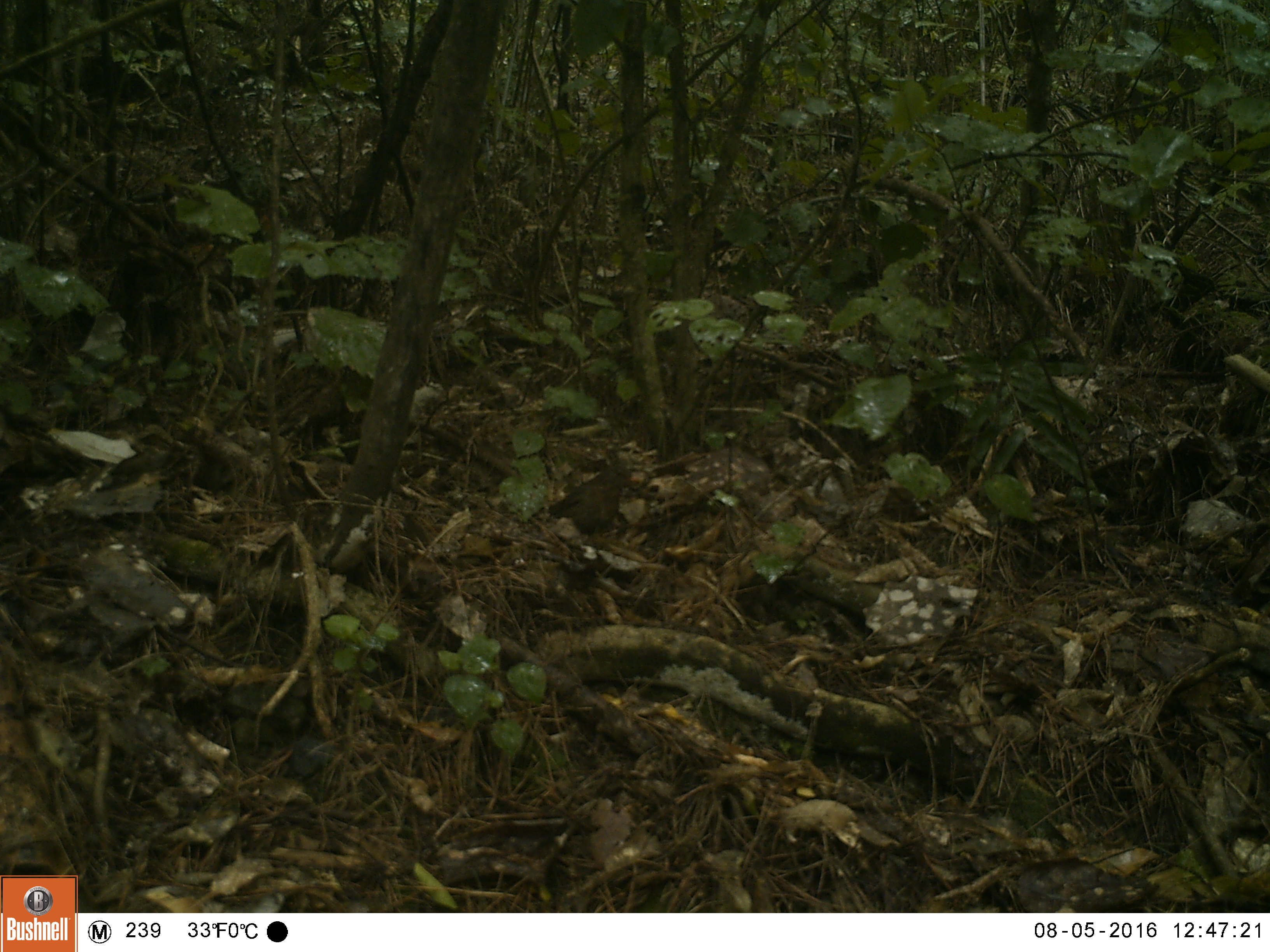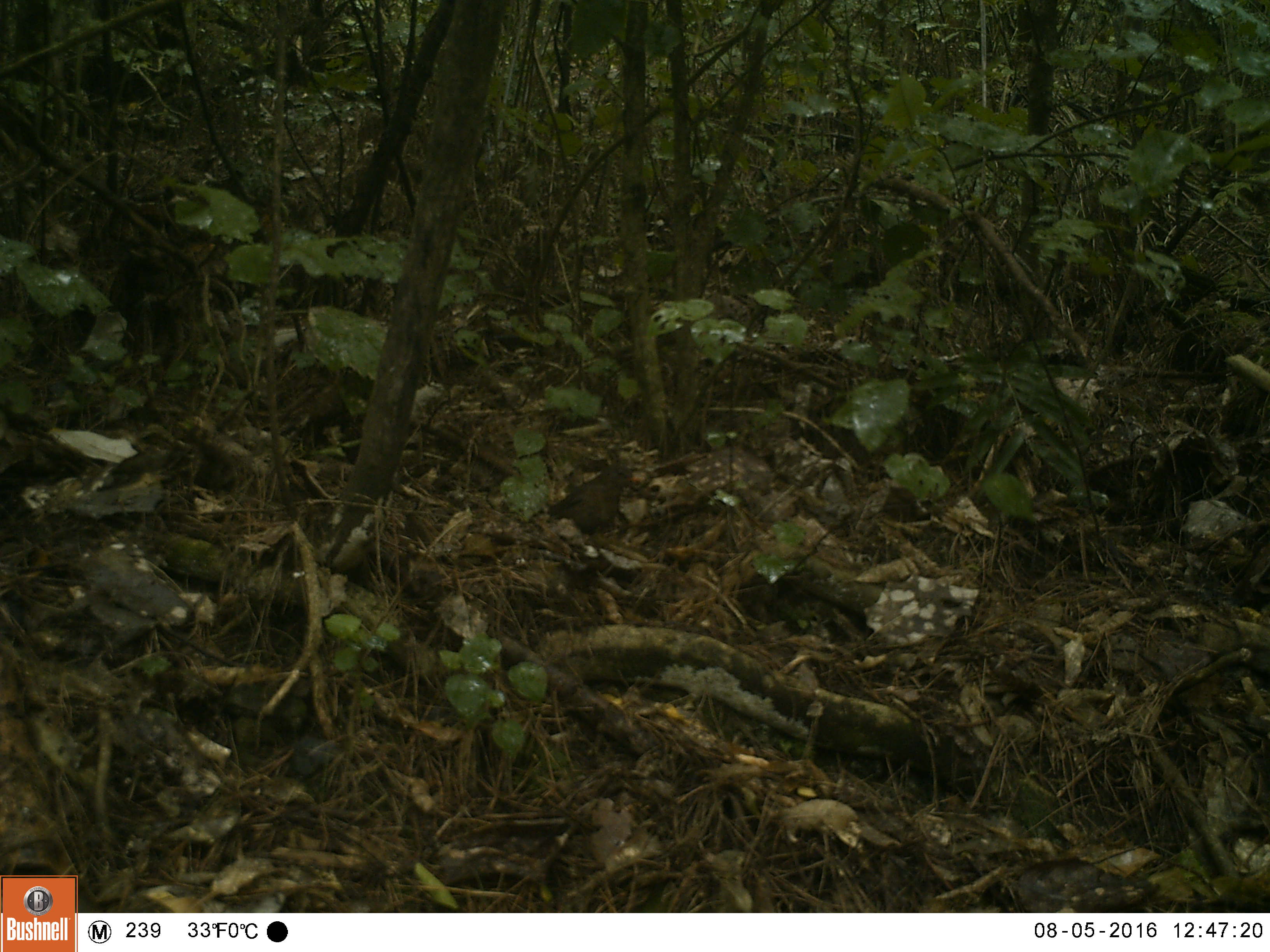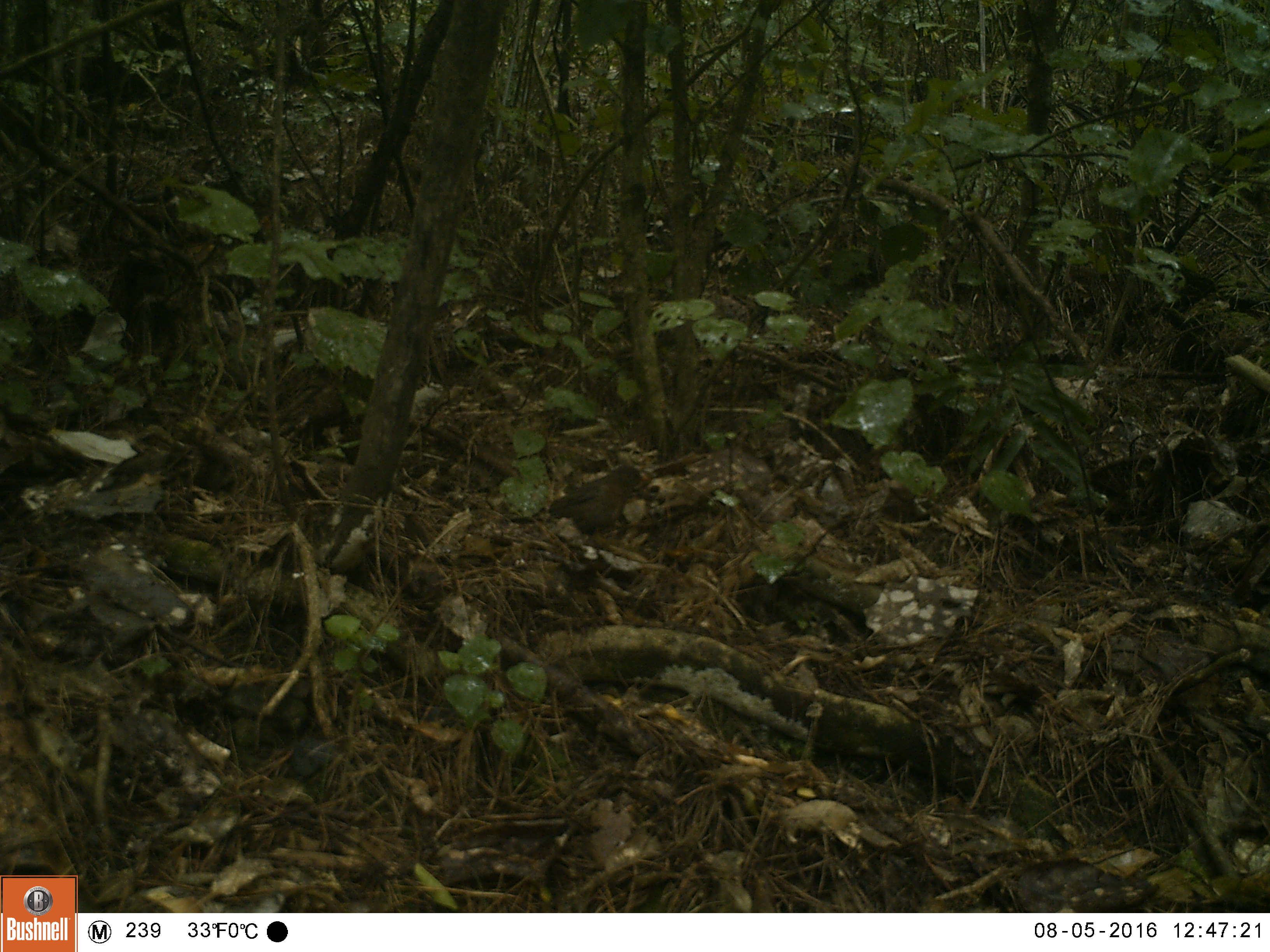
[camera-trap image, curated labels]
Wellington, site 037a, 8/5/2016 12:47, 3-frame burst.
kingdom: Animalia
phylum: Chordata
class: Aves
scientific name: Aves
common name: bird